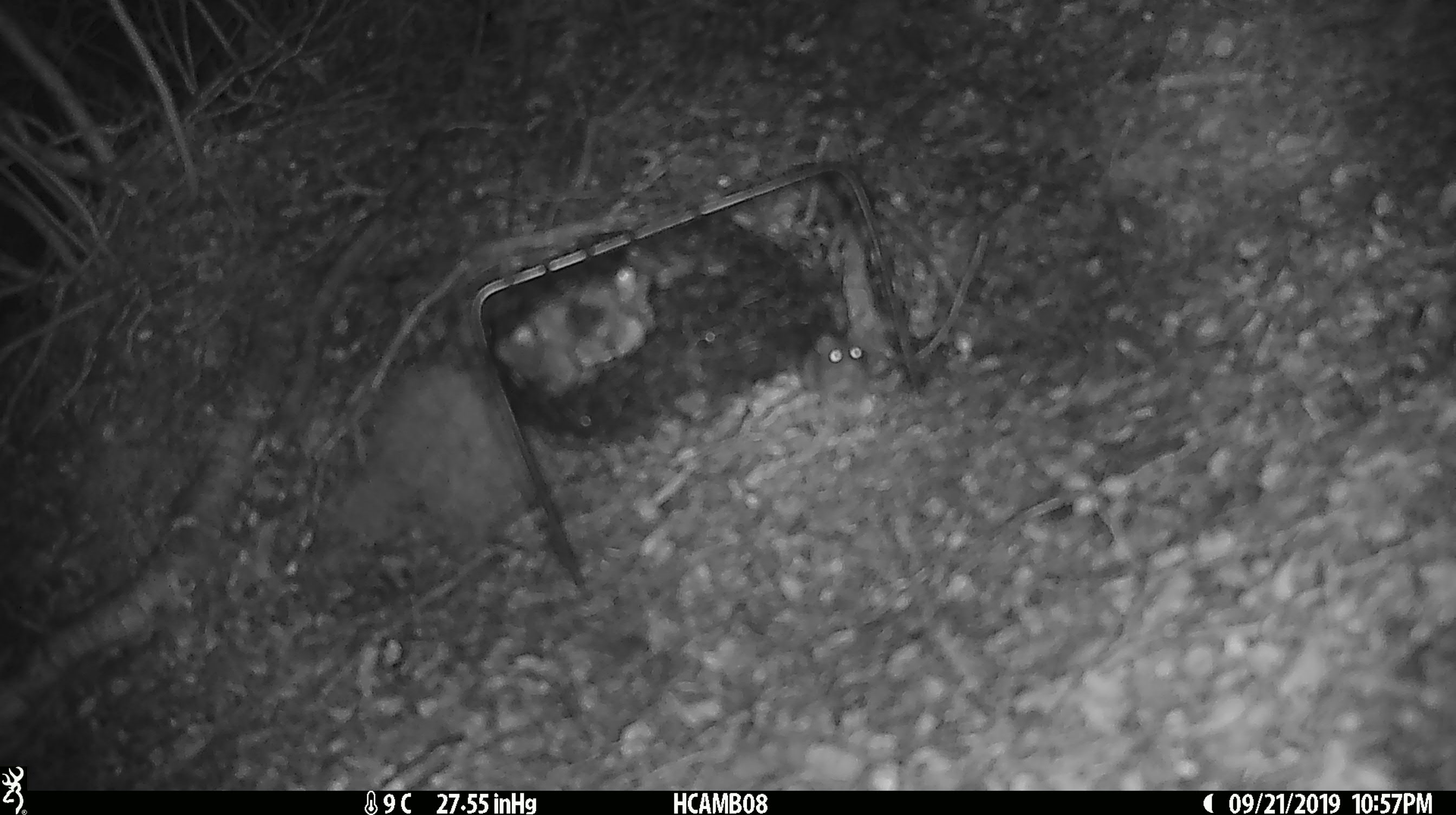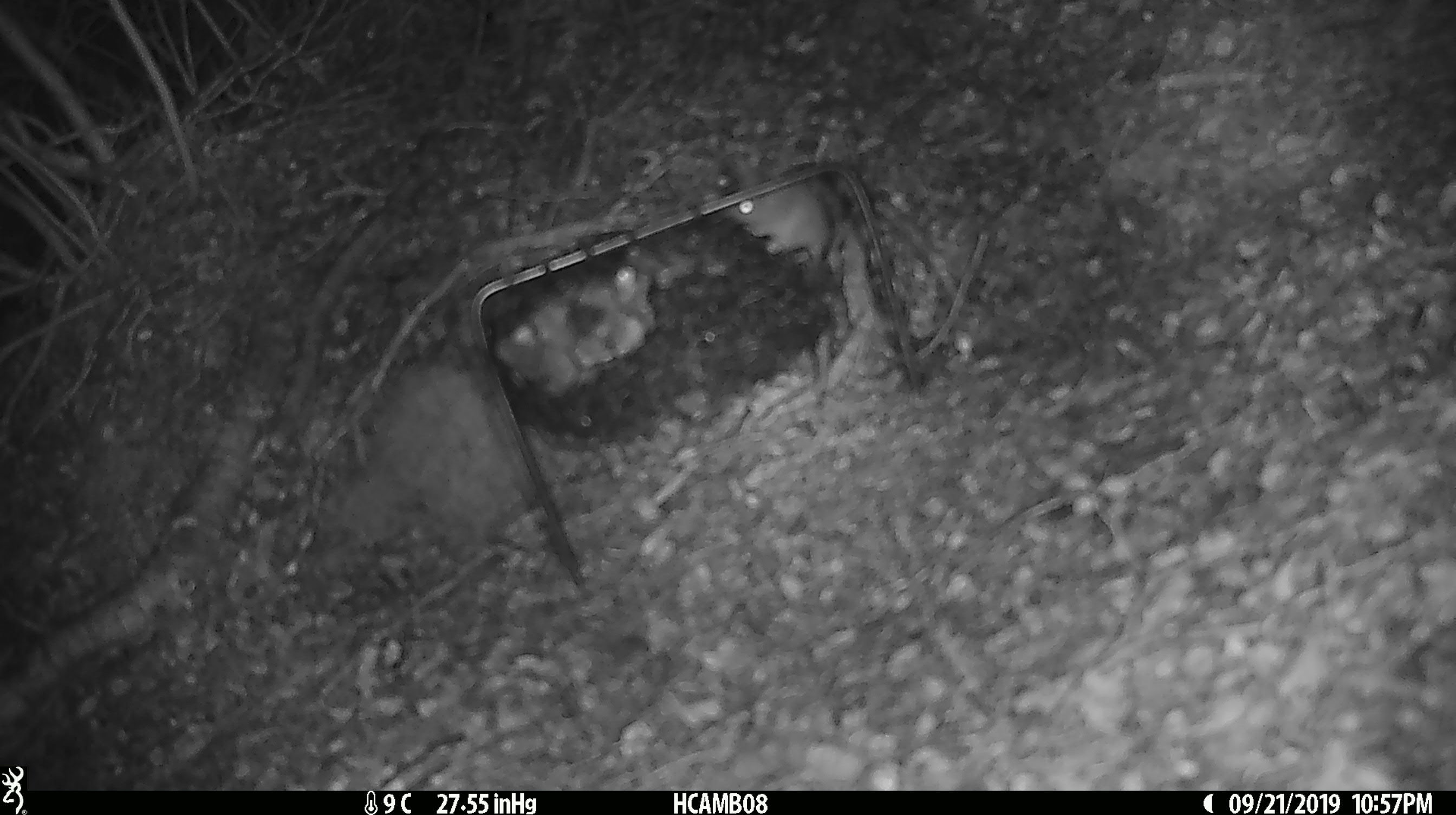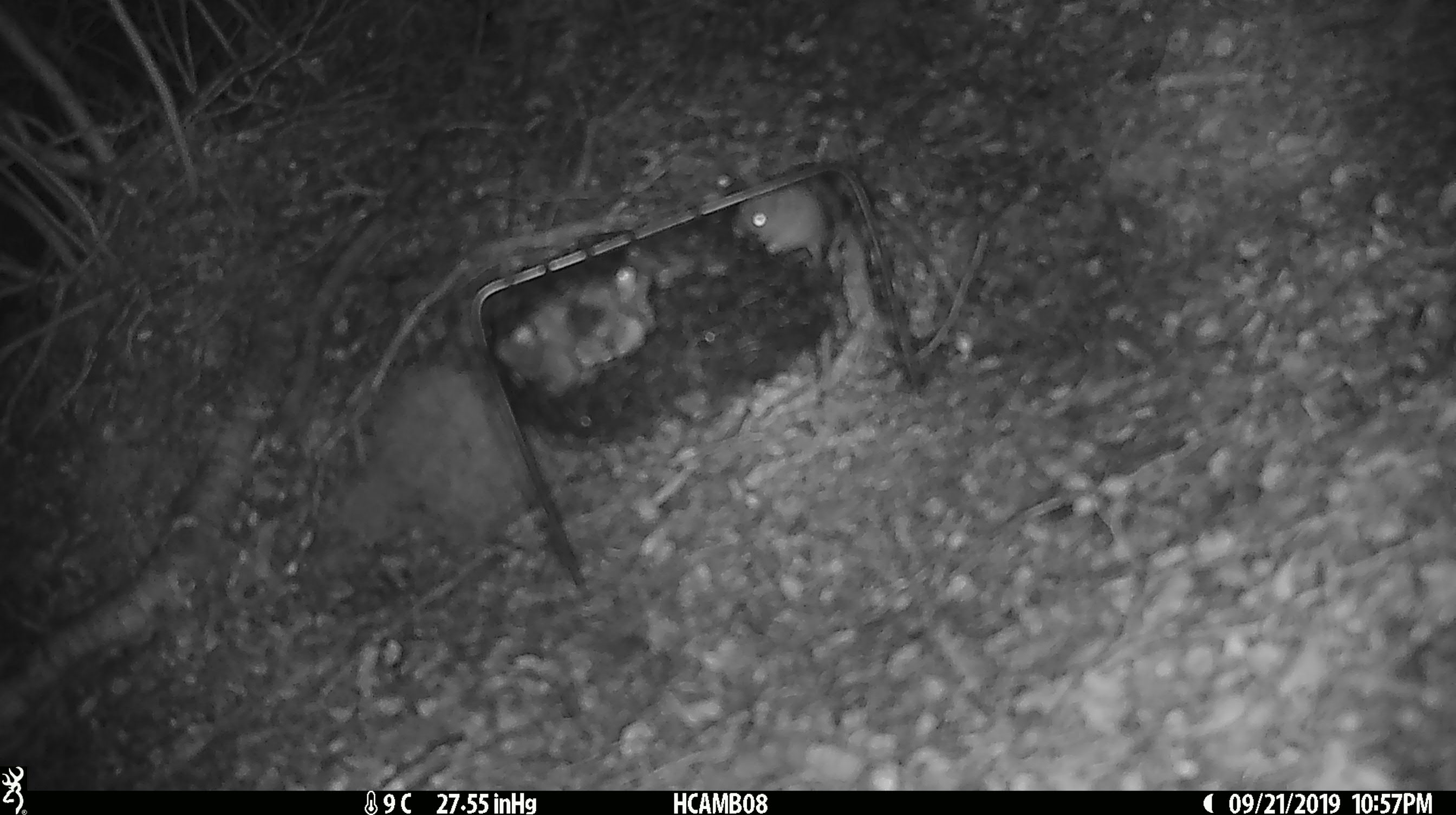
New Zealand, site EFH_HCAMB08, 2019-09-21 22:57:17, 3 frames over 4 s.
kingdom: Animalia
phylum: Chordata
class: Mammalia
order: Rodentia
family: Muridae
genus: Mus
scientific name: Mus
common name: mouse